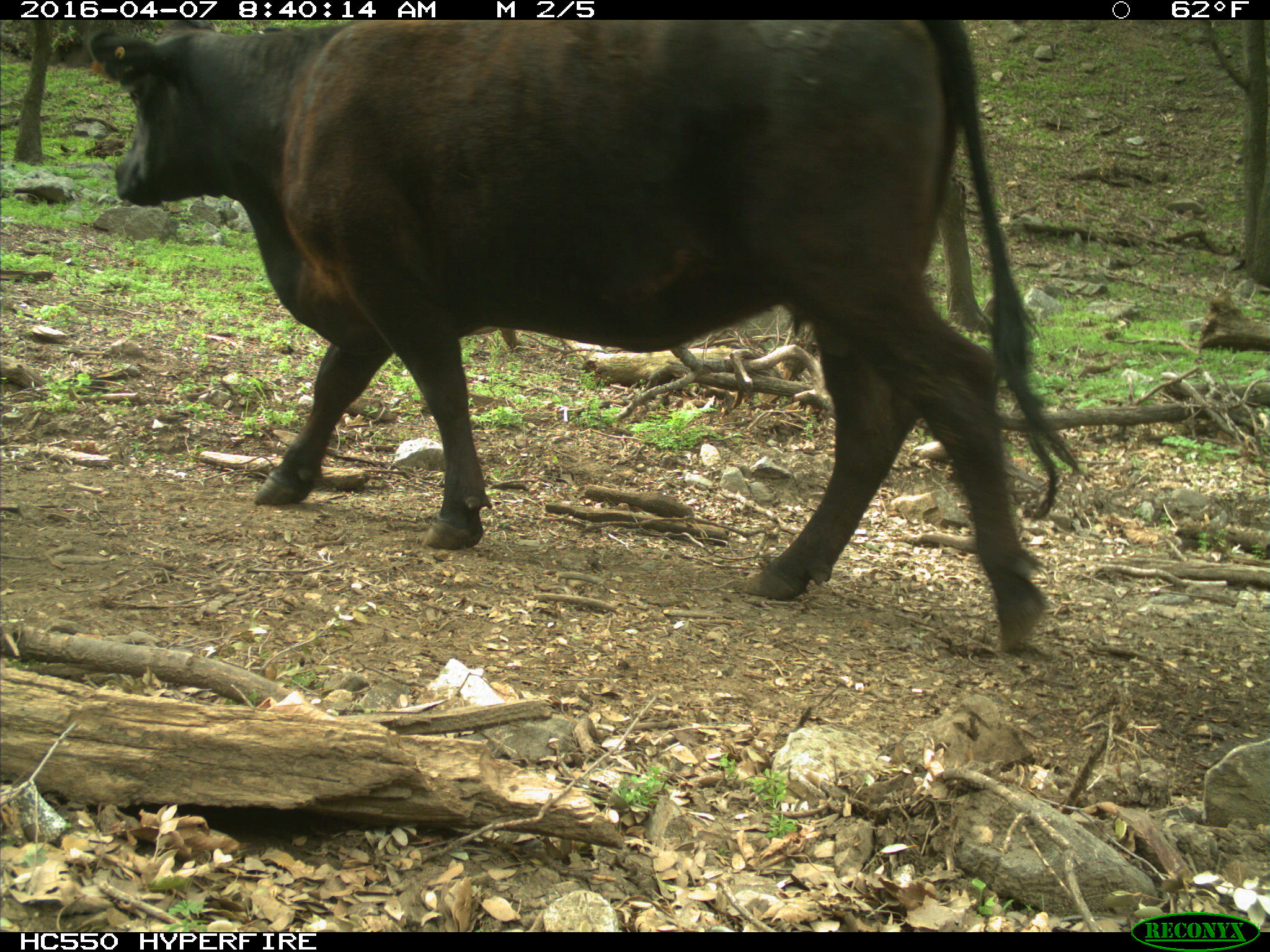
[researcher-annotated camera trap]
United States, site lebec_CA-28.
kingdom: Animalia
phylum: Chordata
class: Mammalia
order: Artiodactyla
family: Bovidae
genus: Bos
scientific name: Bos taurus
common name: domestic cow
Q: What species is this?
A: Bos taurus (domestic cow).